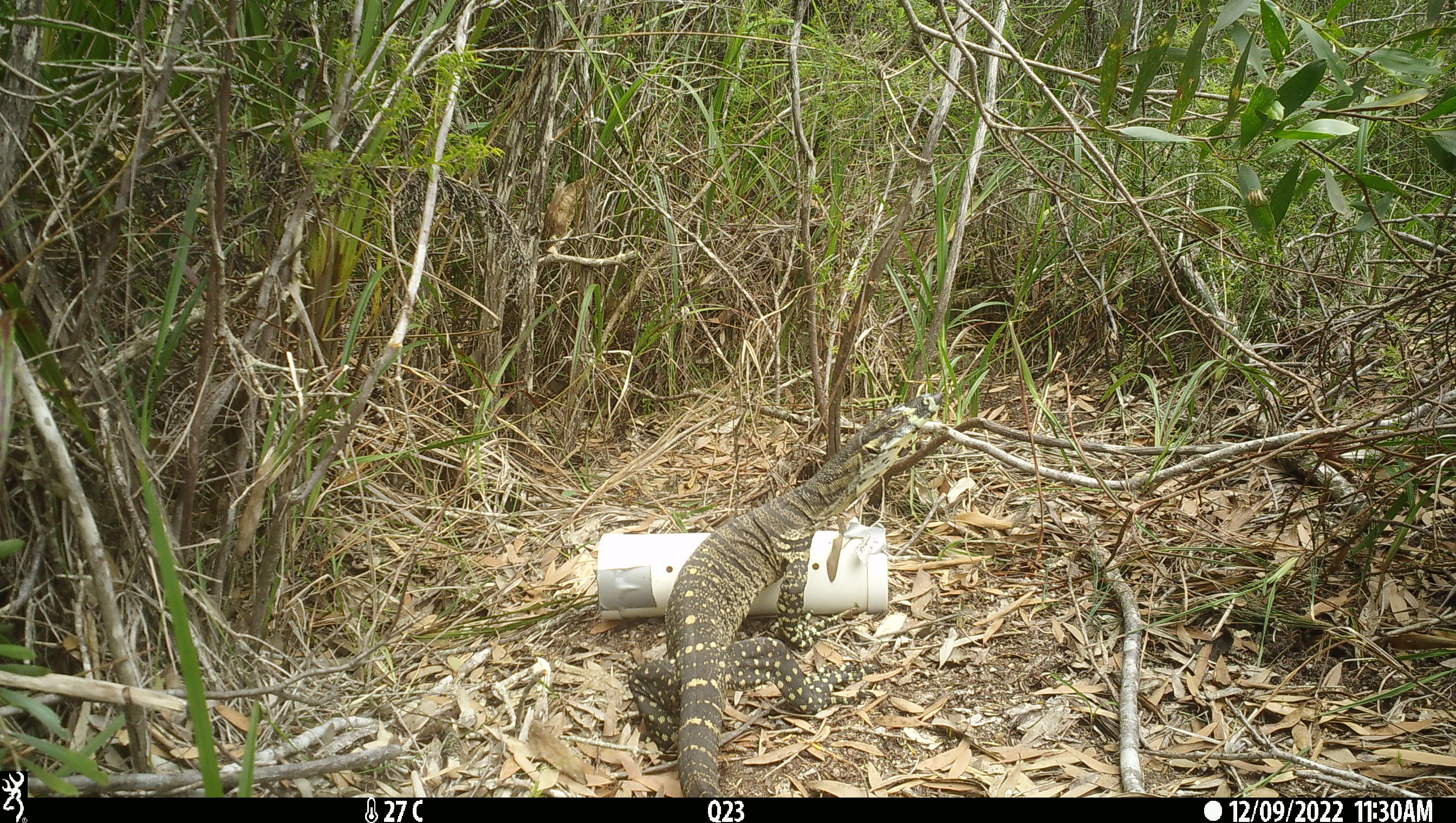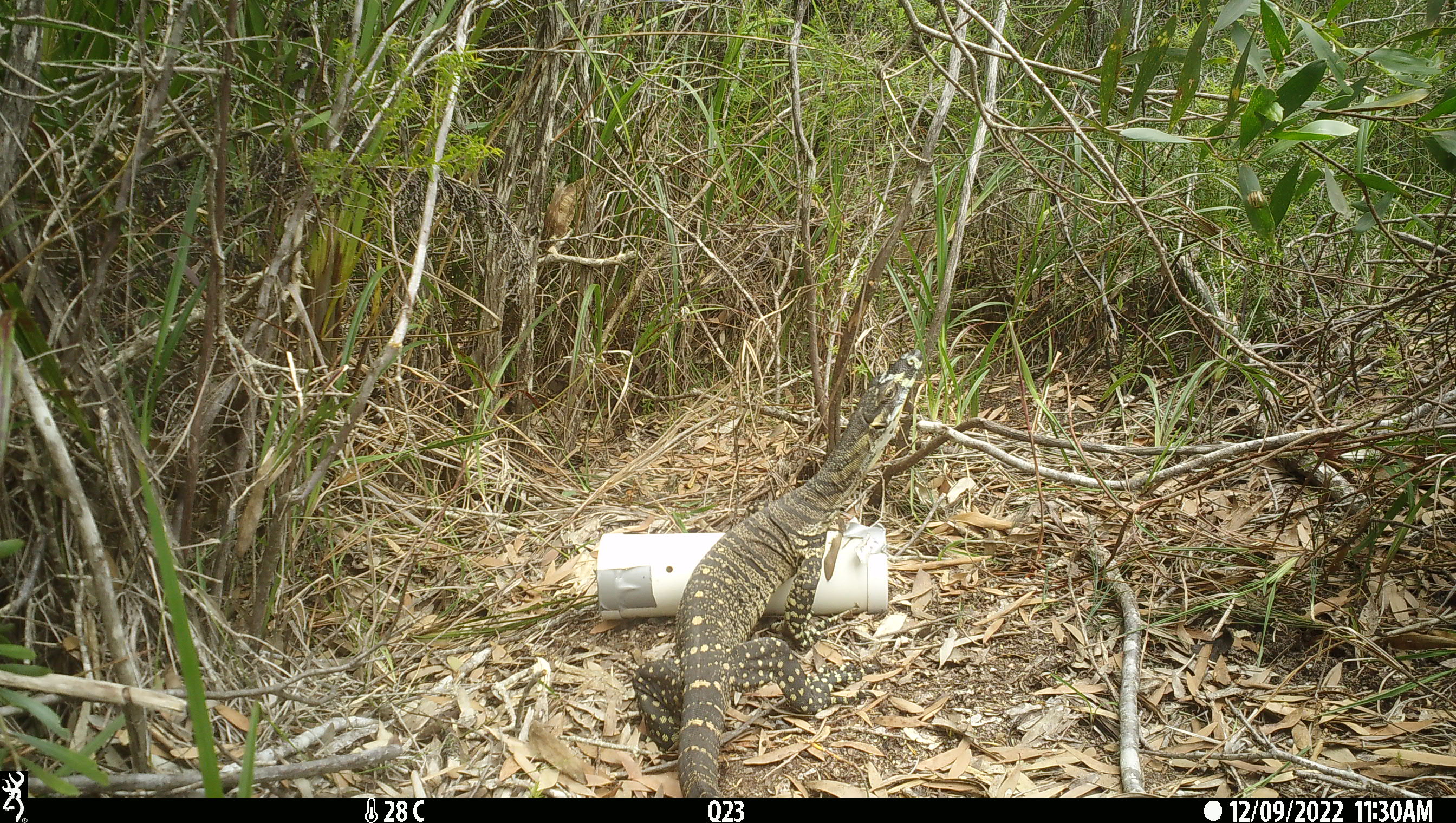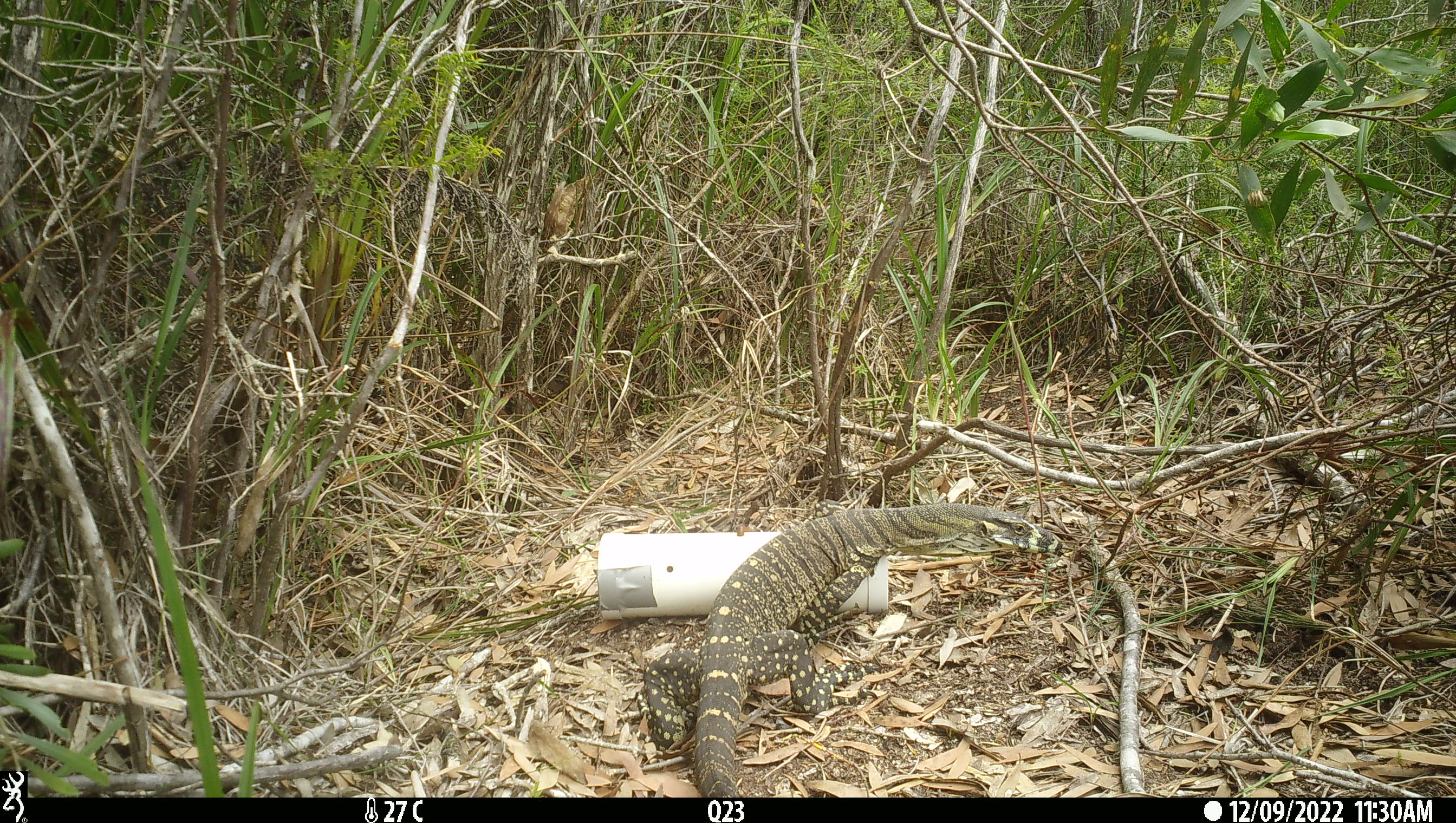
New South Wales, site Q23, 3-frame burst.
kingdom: Animalia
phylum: Chordata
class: Reptilia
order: Squamata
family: Varanidae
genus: Varanus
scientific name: Varanus varius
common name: lace monitor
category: goanna